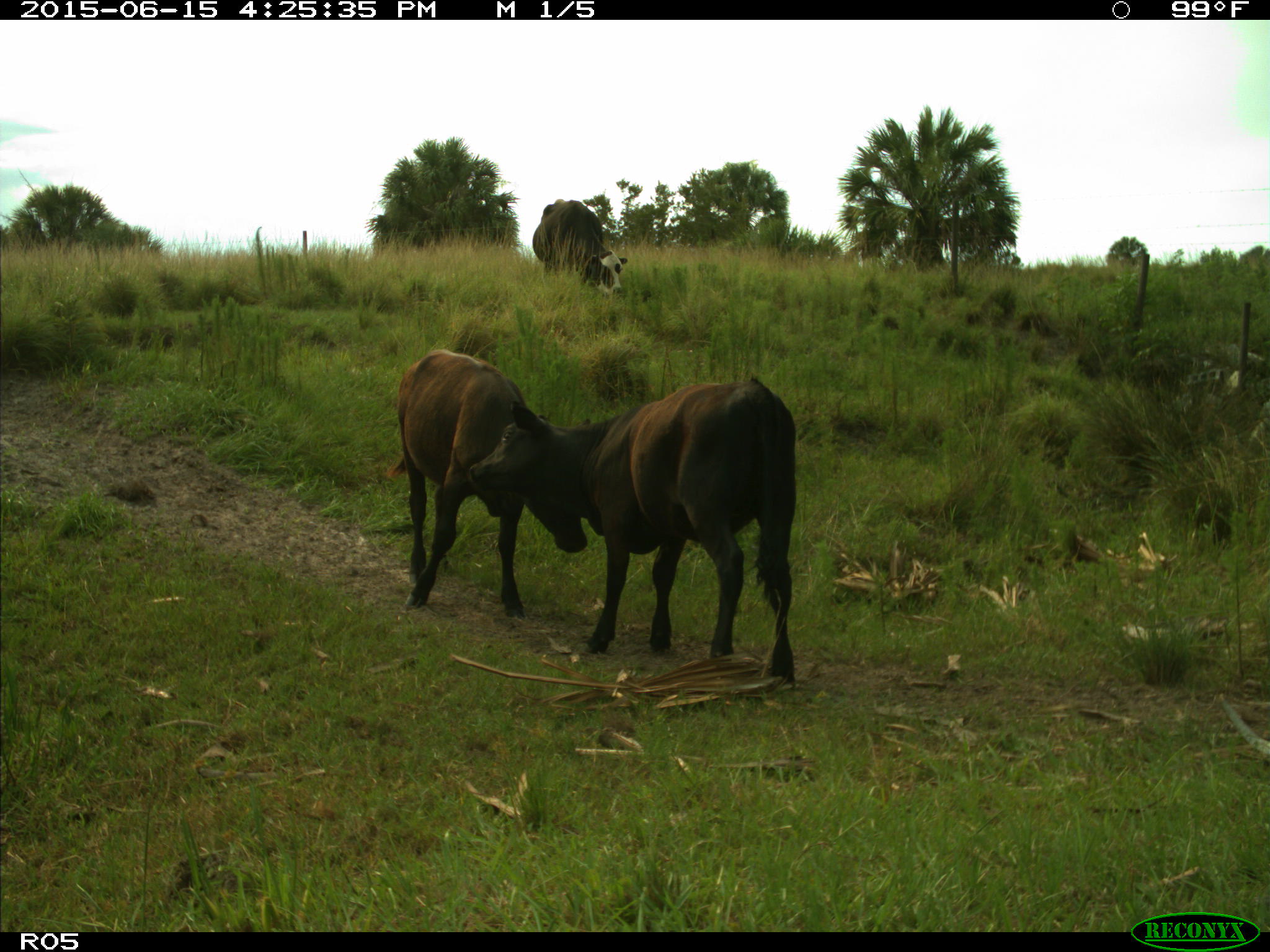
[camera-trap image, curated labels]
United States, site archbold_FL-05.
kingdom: Animalia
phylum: Chordata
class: Mammalia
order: Artiodactyla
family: Bovidae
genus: Bos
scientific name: Bos taurus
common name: domestic cow